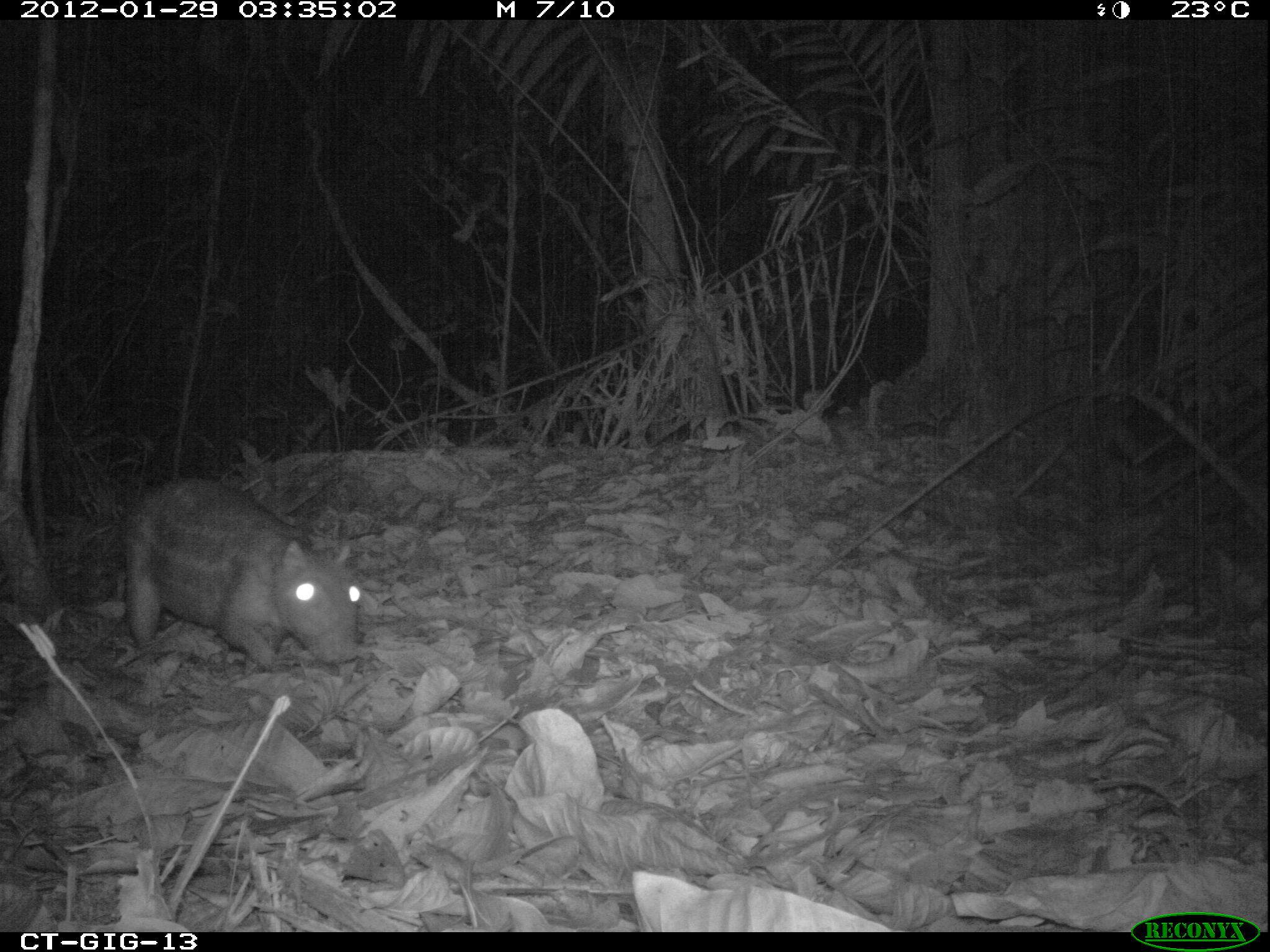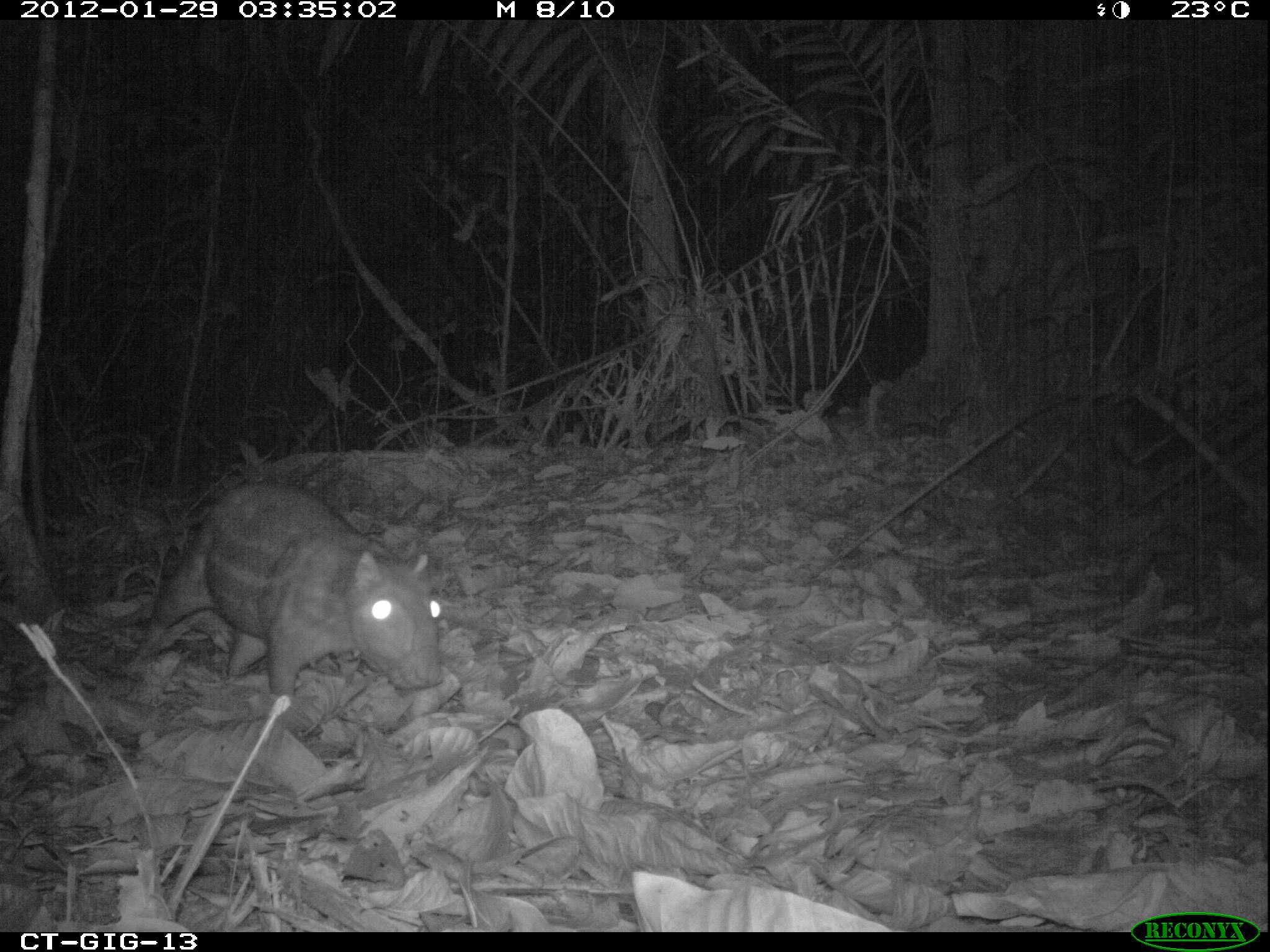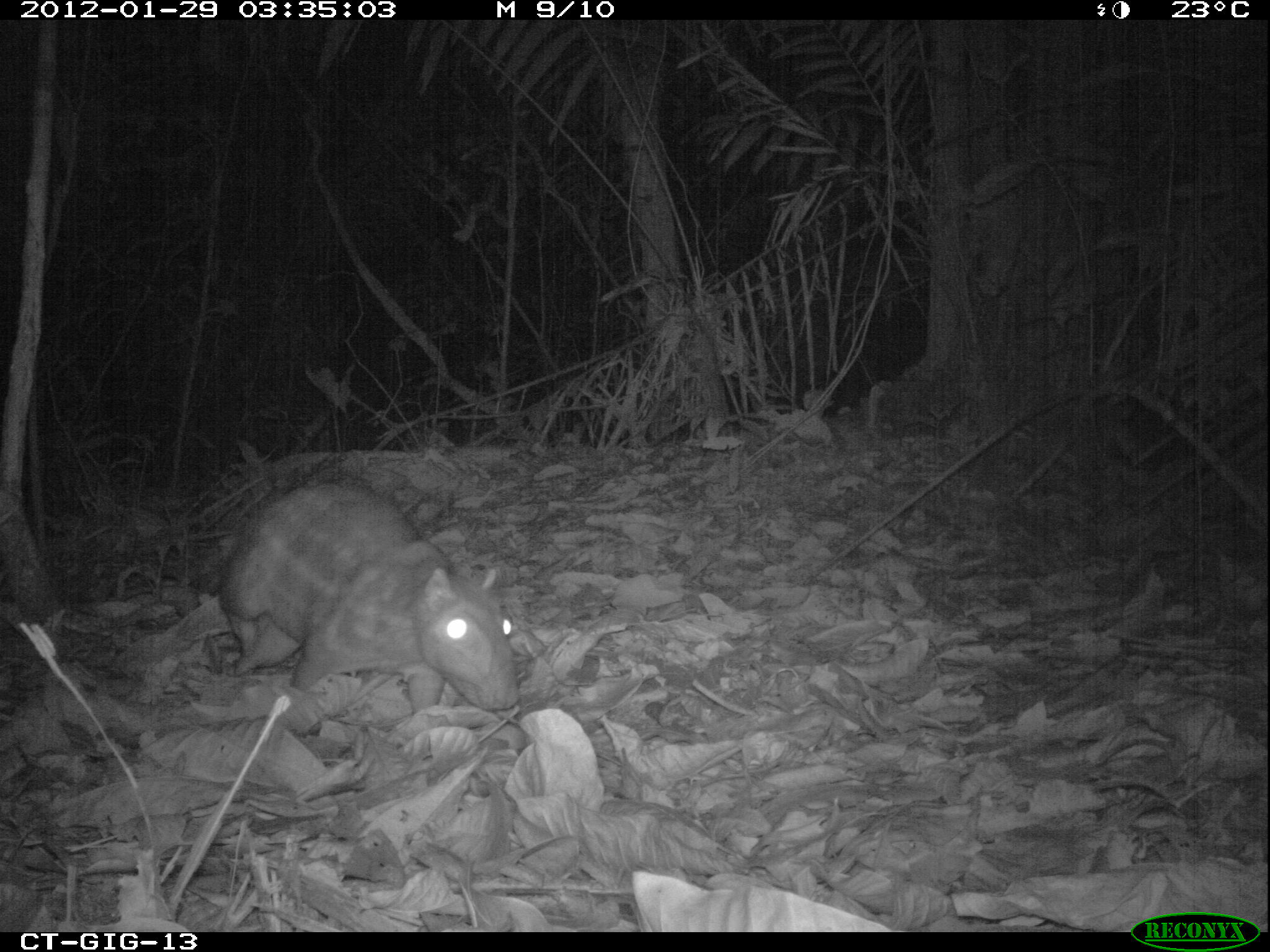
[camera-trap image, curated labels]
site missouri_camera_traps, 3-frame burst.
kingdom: Animalia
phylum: Chordata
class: Mammalia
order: Rodentia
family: Cuniculidae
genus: Cuniculus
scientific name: Cuniculus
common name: paca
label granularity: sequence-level